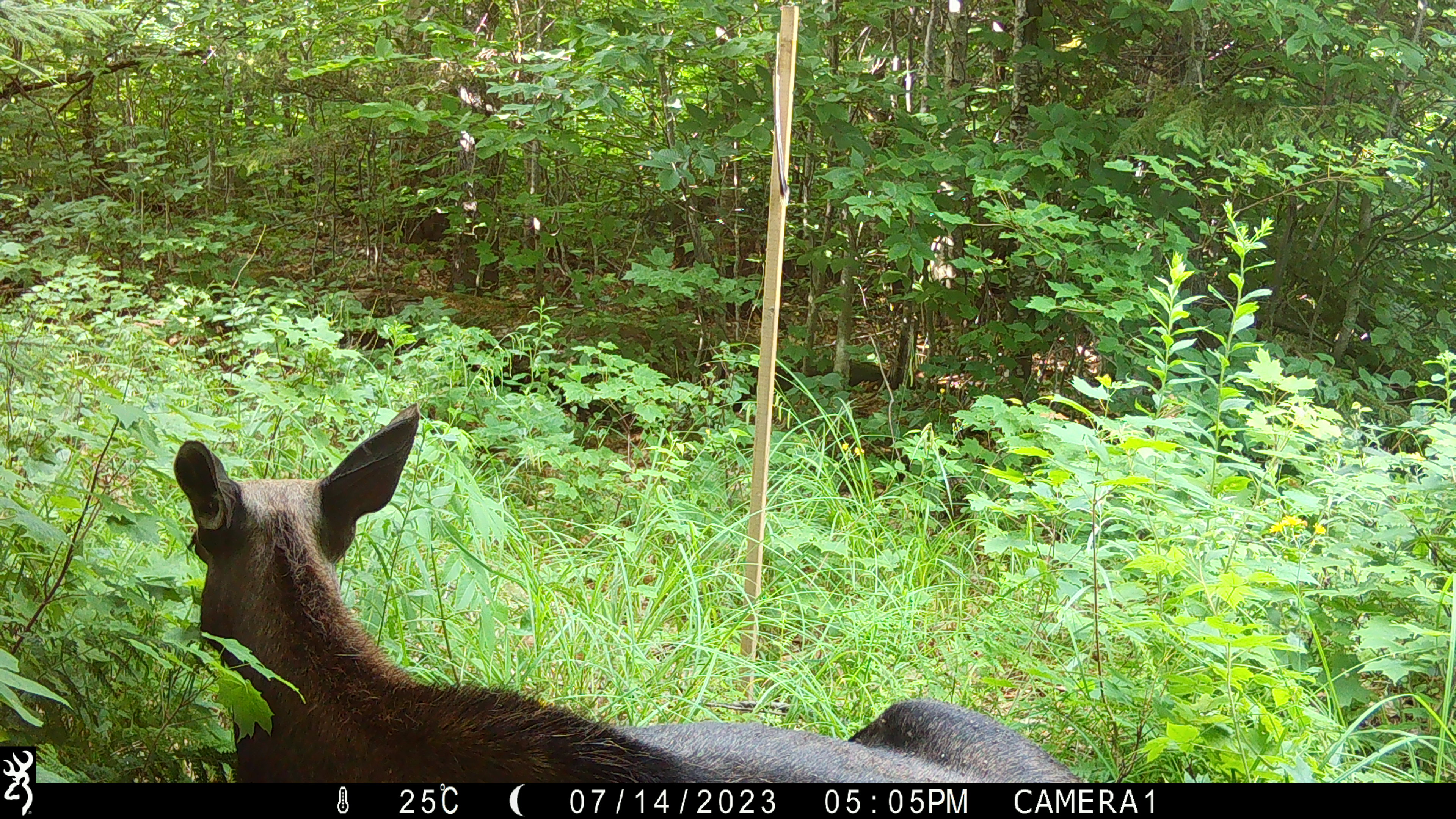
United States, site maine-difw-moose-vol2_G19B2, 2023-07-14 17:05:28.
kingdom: Animalia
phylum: Chordata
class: Mammalia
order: Artiodactyla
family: Cervidae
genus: Alces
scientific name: Alces alces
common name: moose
Moose (Alces alces).